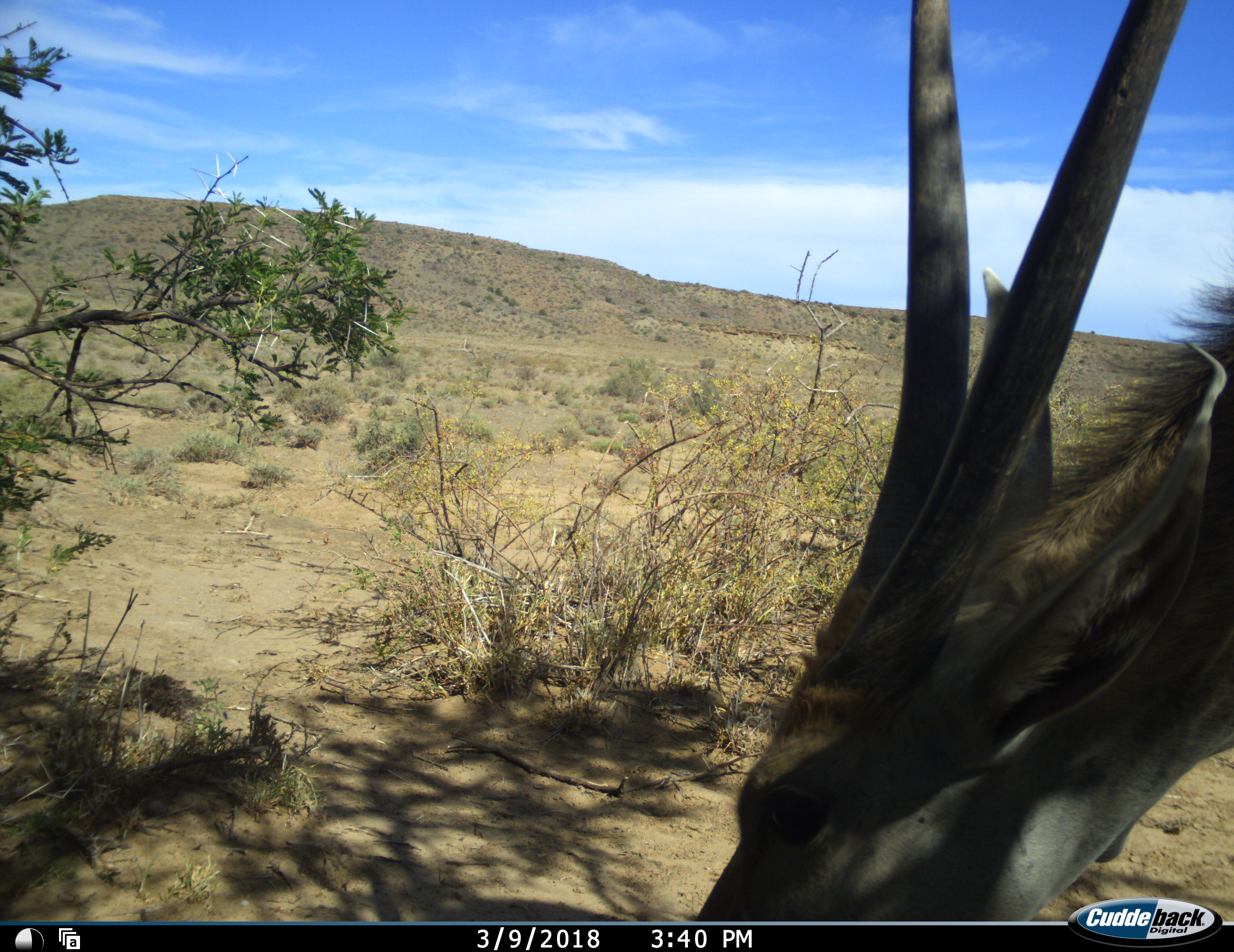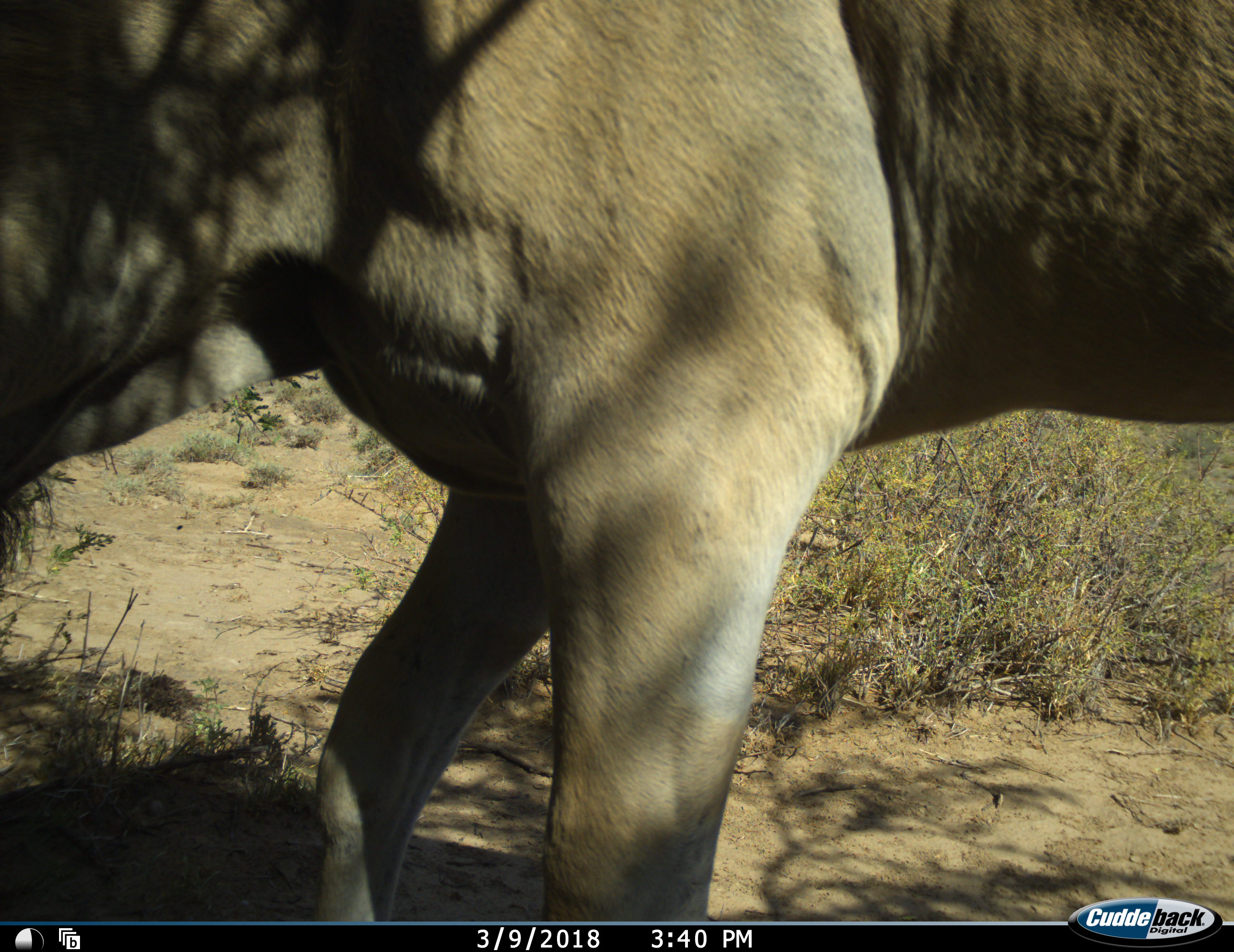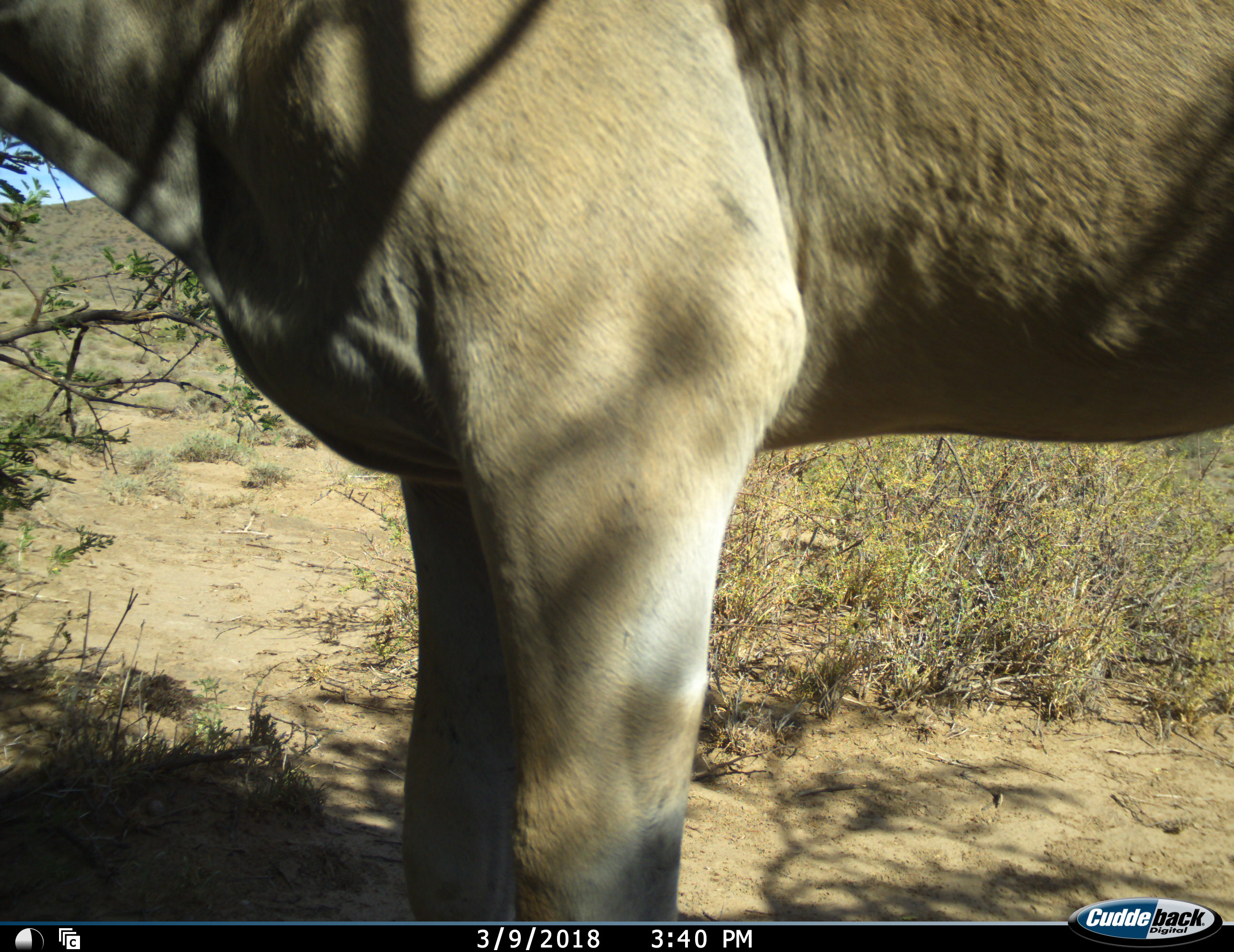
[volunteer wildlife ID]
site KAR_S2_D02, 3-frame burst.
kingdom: Animalia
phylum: Chordata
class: Mammalia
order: Artiodactyla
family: Bovidae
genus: Tragelaphus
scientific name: Tragelaphus oryx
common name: eland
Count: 1.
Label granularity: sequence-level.